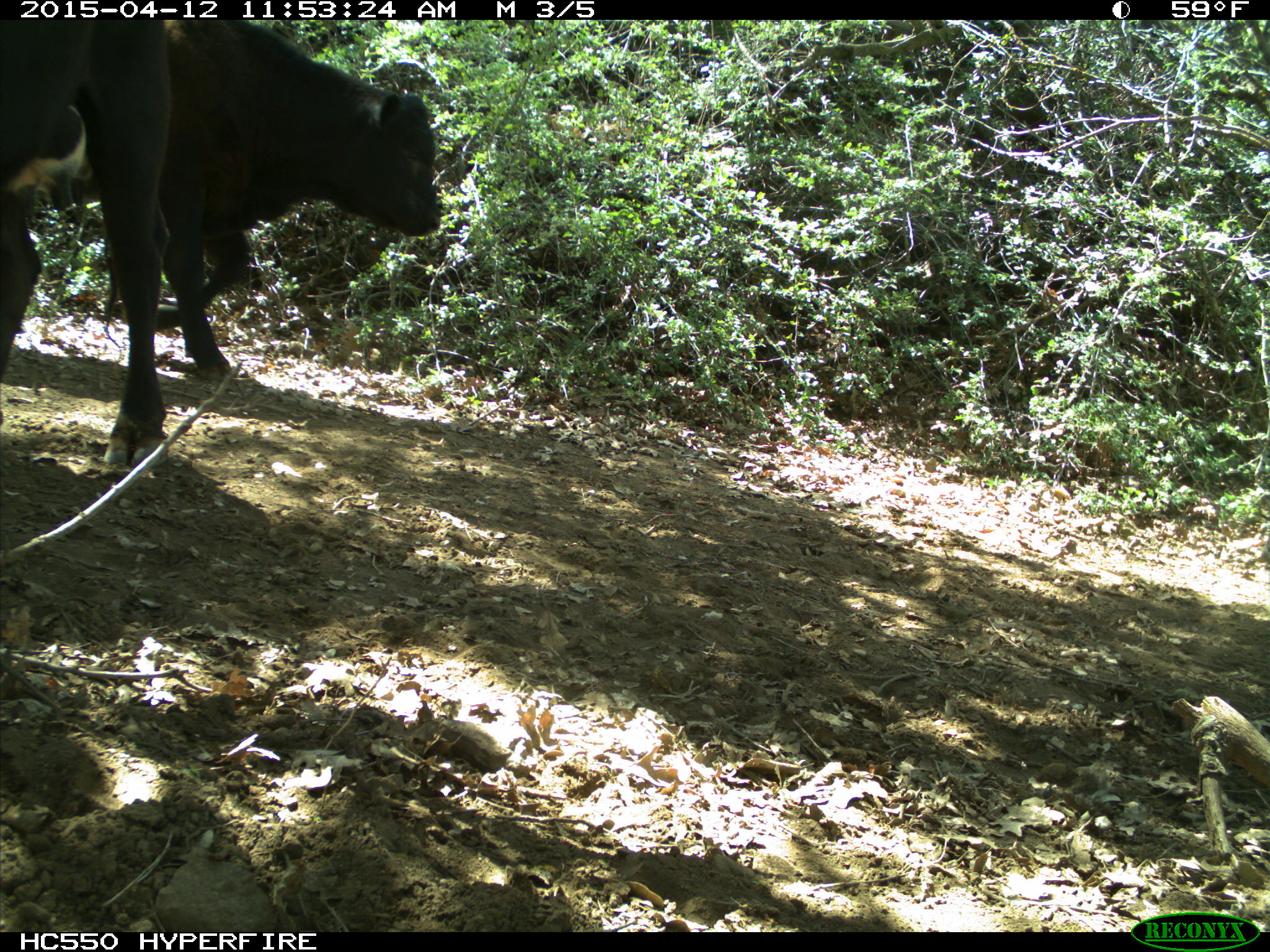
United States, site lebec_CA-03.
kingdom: Animalia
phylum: Chordata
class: Mammalia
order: Artiodactyla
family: Bovidae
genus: Bos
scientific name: Bos taurus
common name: domestic cow